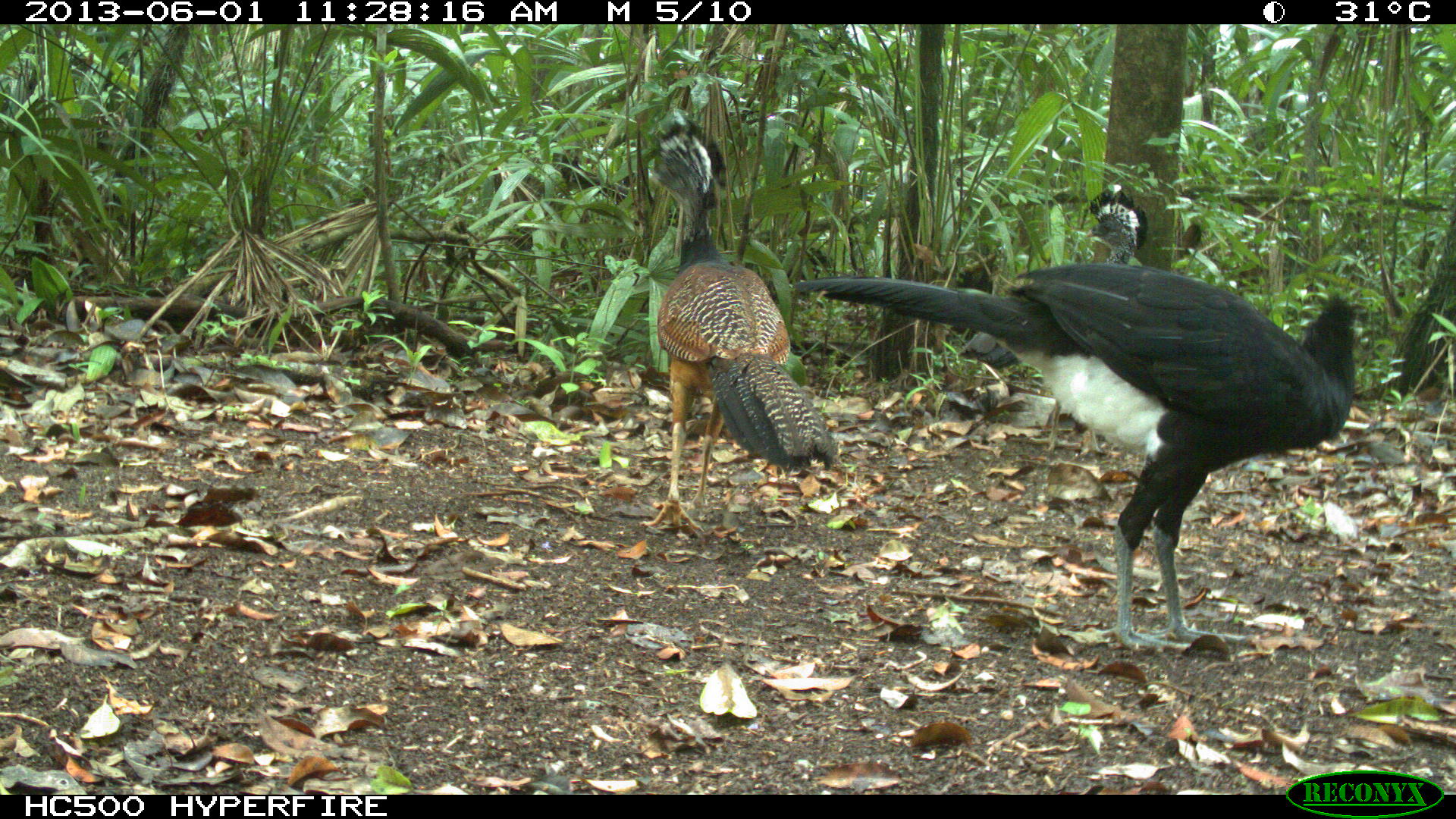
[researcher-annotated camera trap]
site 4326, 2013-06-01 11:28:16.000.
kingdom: Animalia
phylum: Chordata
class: Aves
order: Galliformes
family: Cracidae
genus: Crax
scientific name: Crax rubra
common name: great curassow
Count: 3.